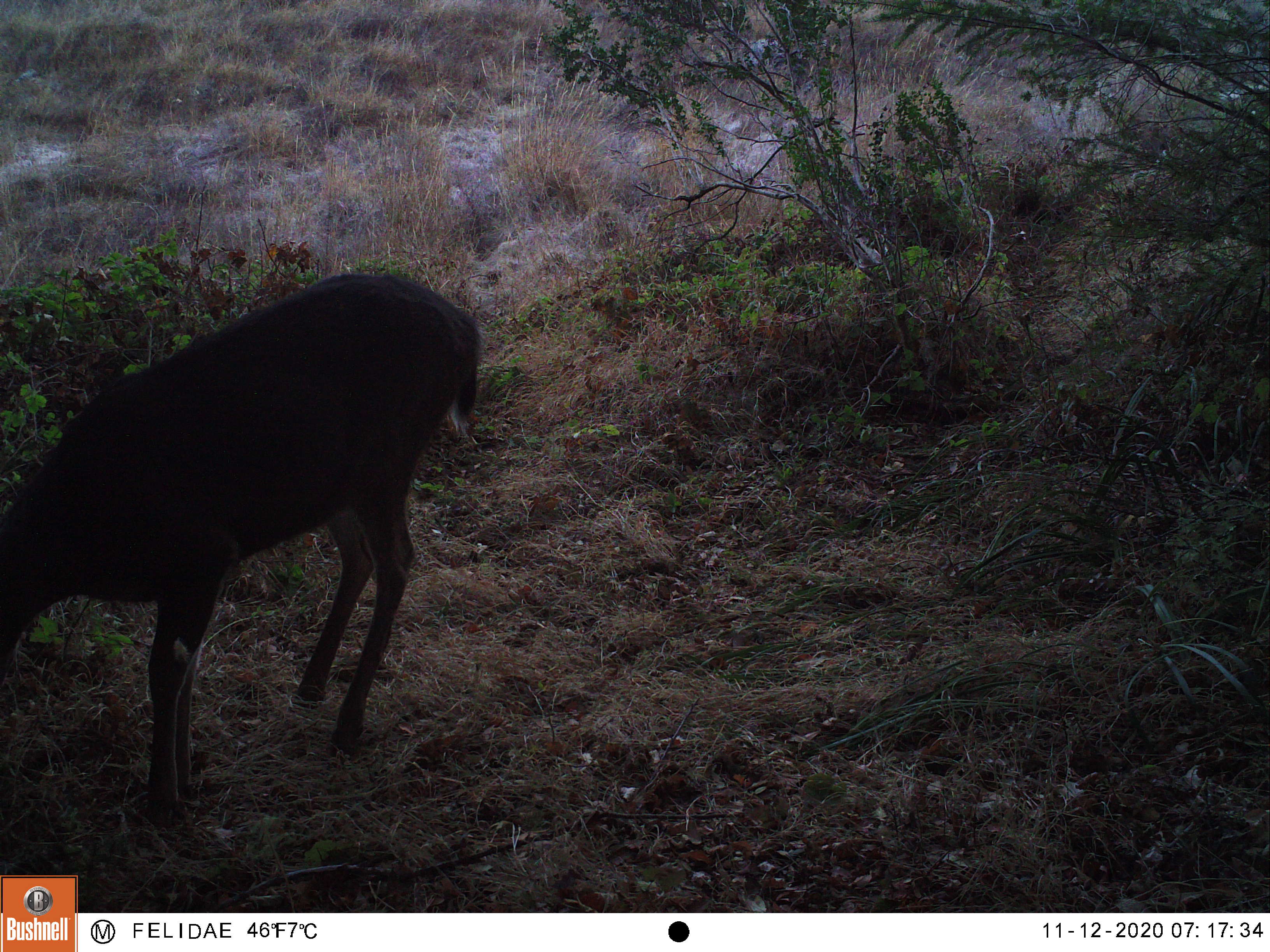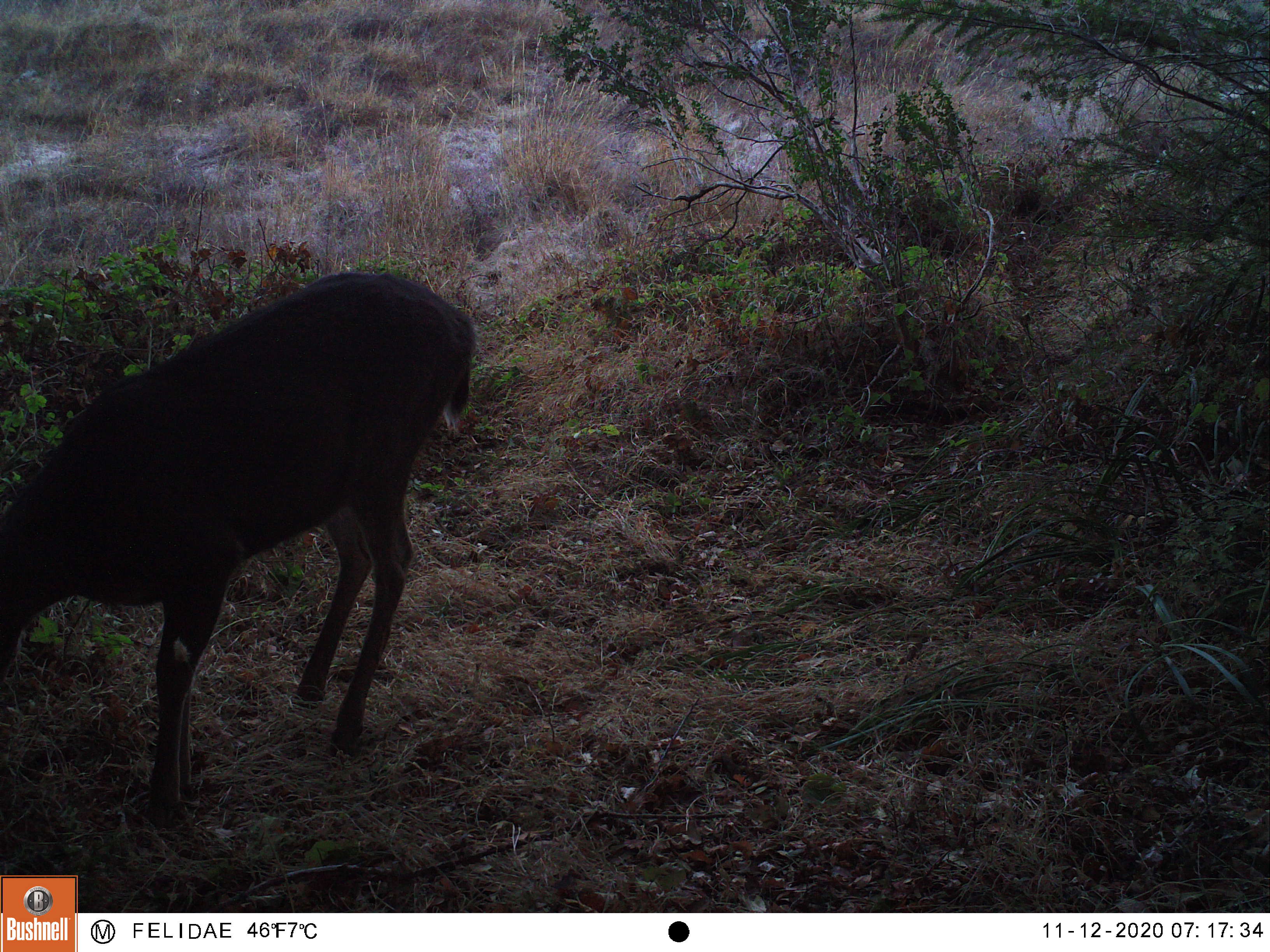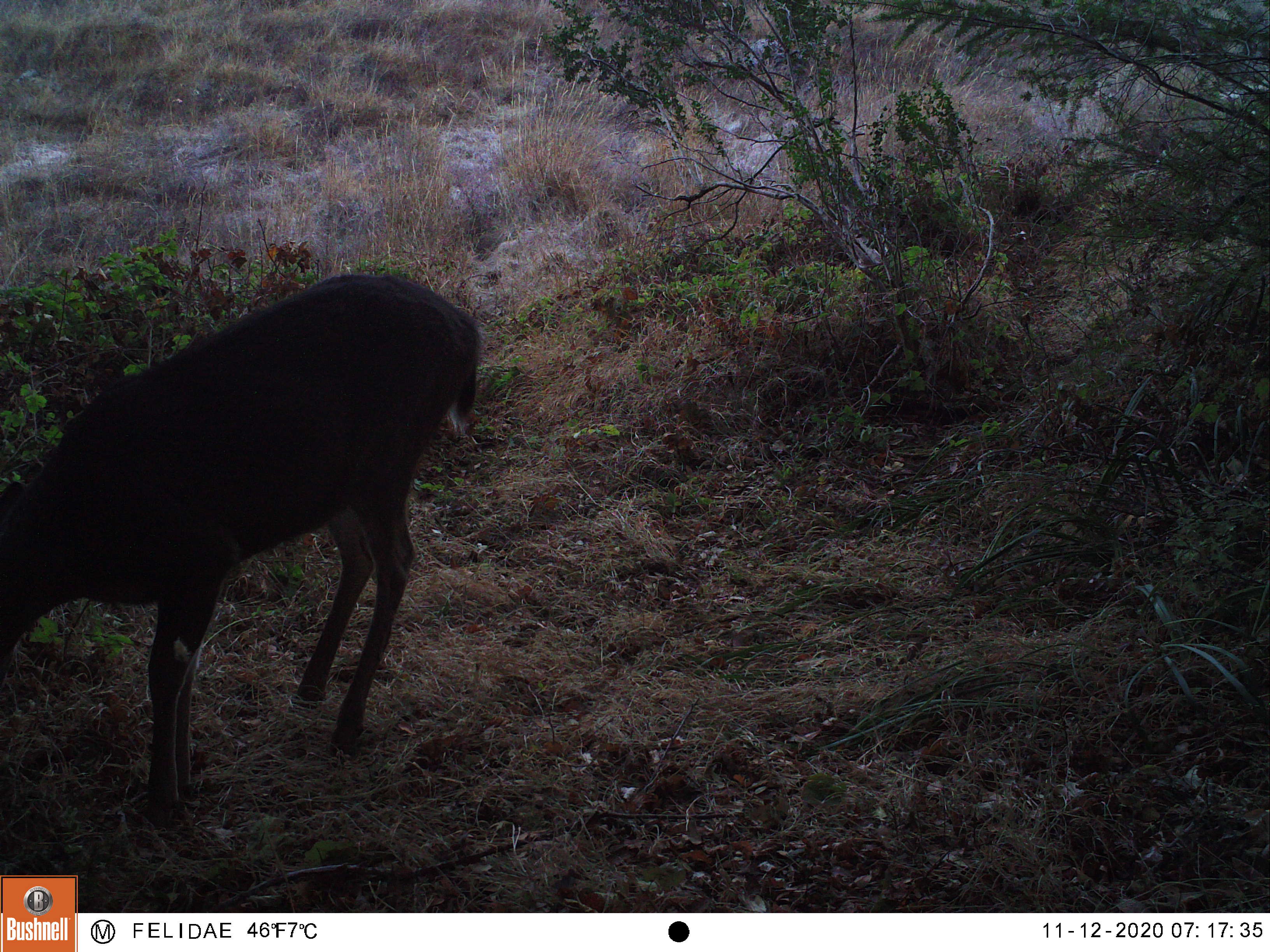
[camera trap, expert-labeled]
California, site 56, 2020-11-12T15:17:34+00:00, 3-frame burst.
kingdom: Animalia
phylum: Chordata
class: Mammalia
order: Artiodactyla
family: Cervidae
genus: Odocoileus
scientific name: Odocoileus hemionus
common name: mule deer